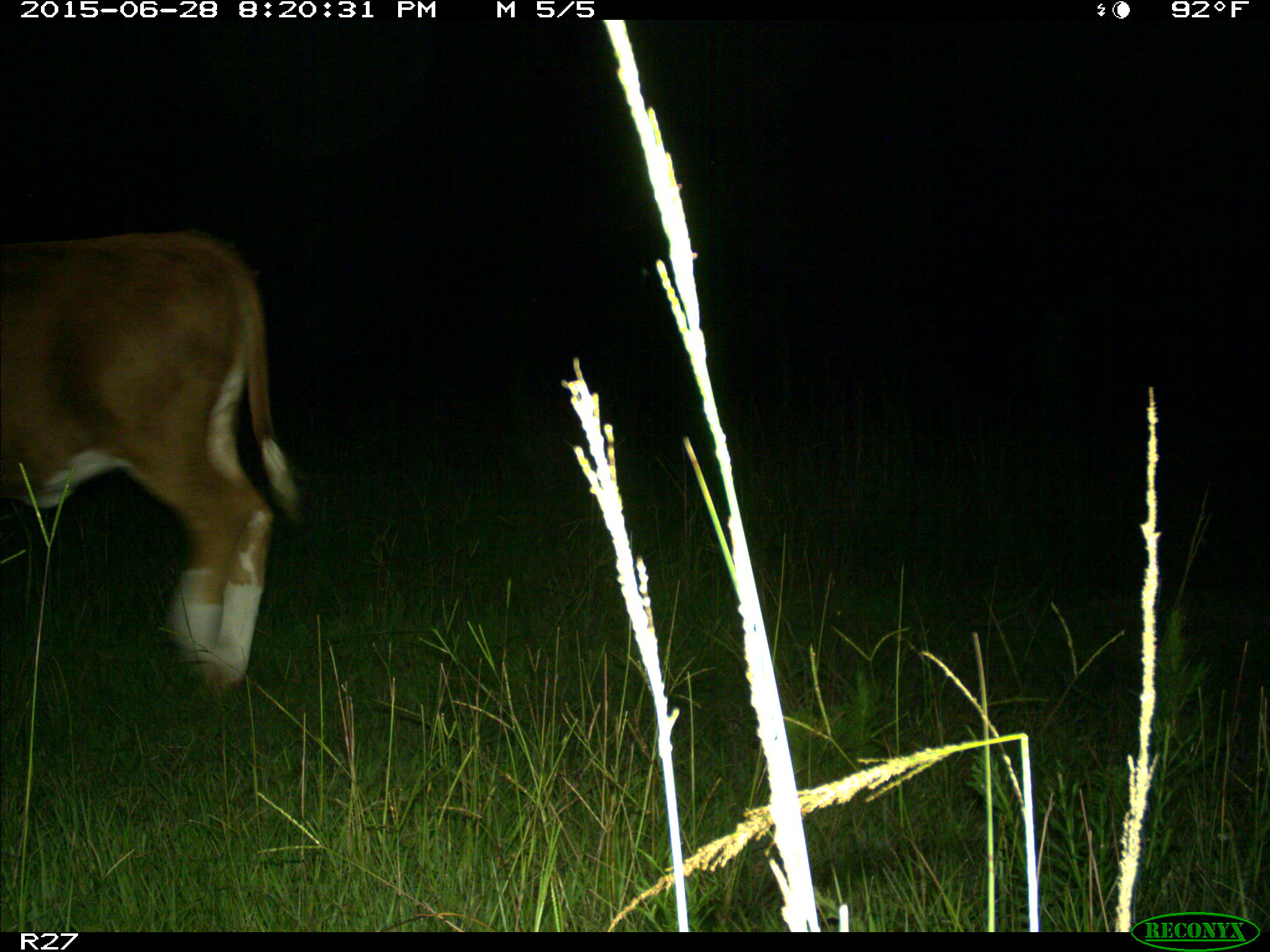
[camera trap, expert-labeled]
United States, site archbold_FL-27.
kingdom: Animalia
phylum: Chordata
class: Mammalia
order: Artiodactyla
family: Bovidae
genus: Bos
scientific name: Bos taurus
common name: domestic cow